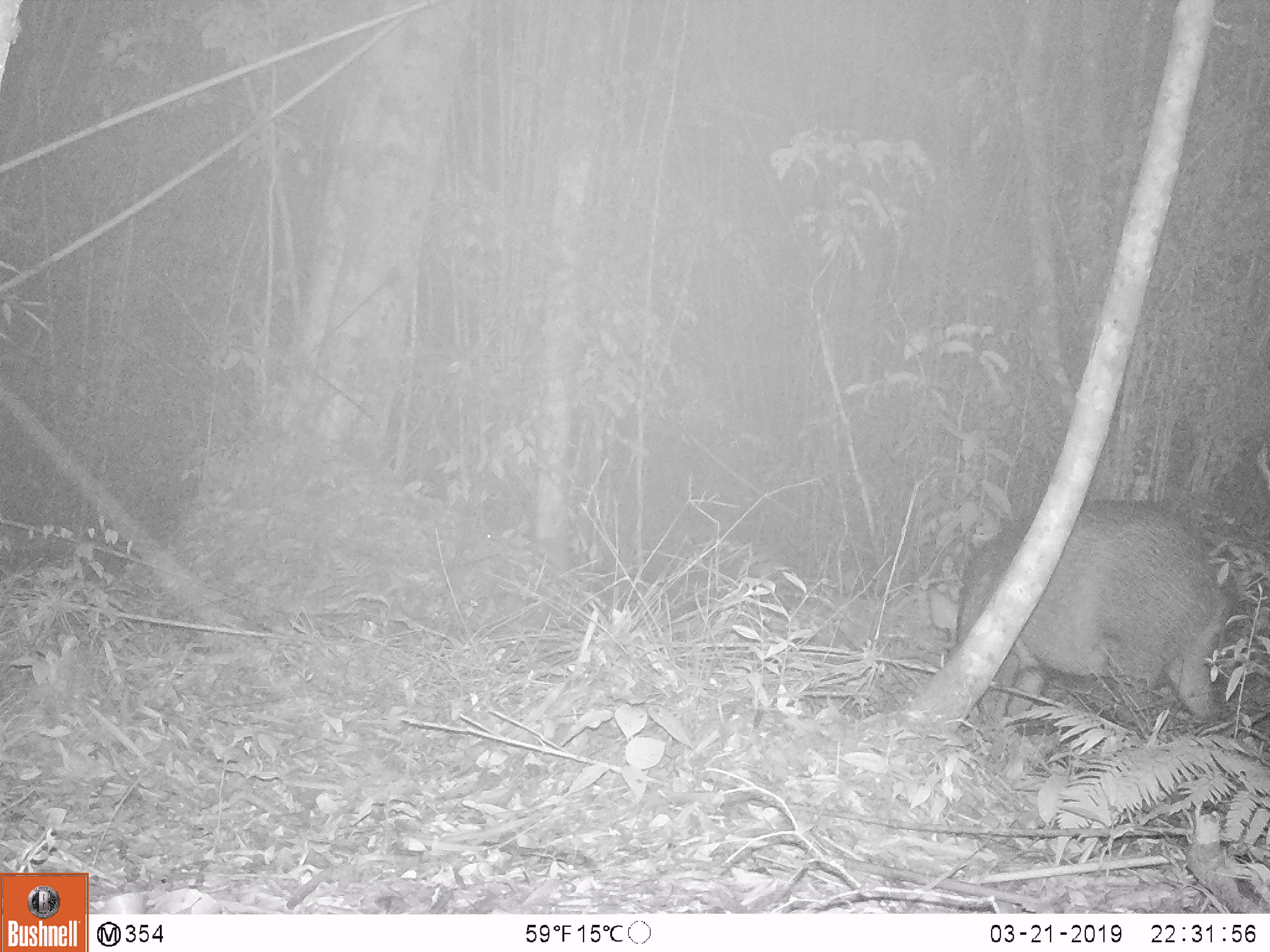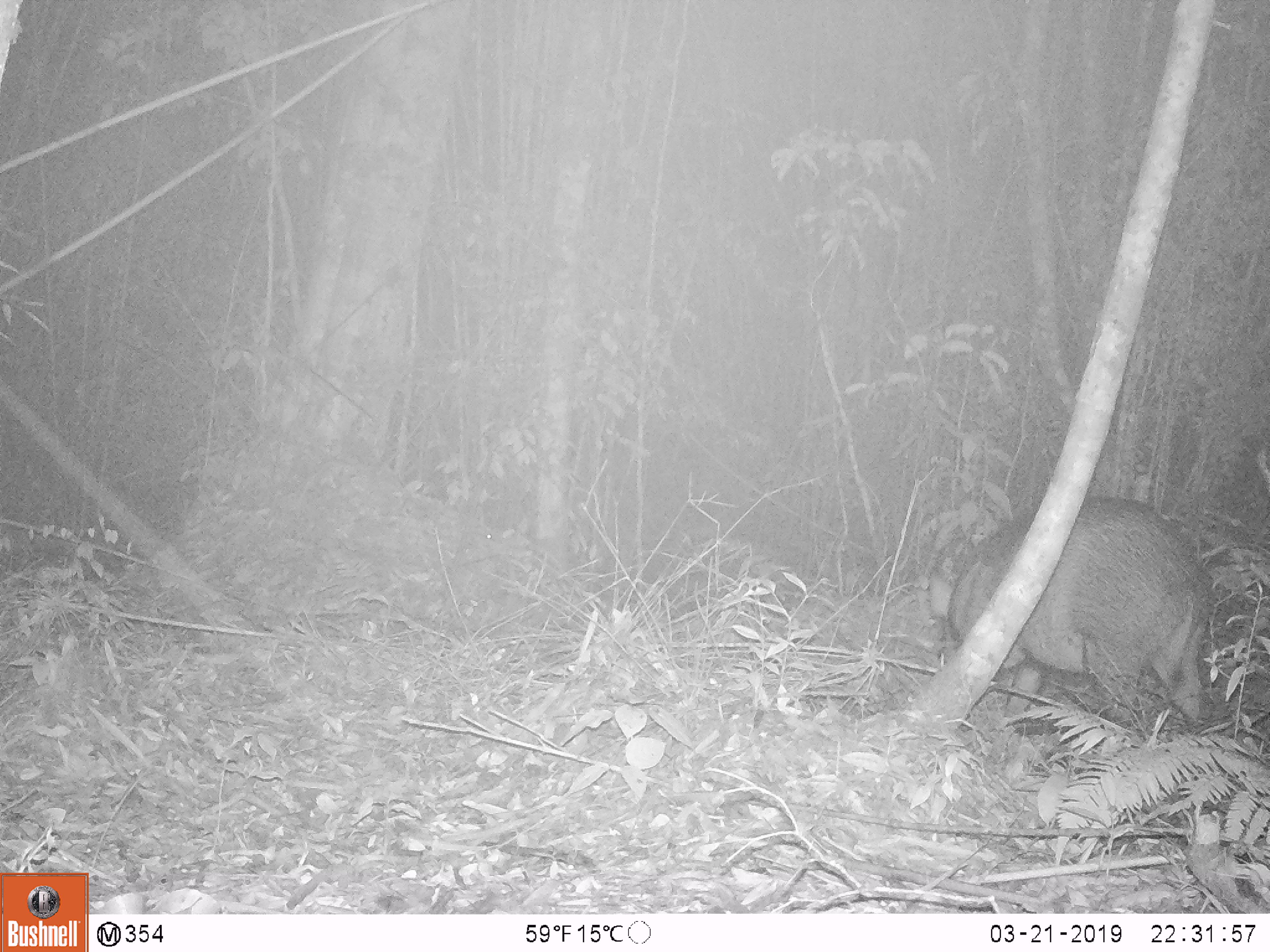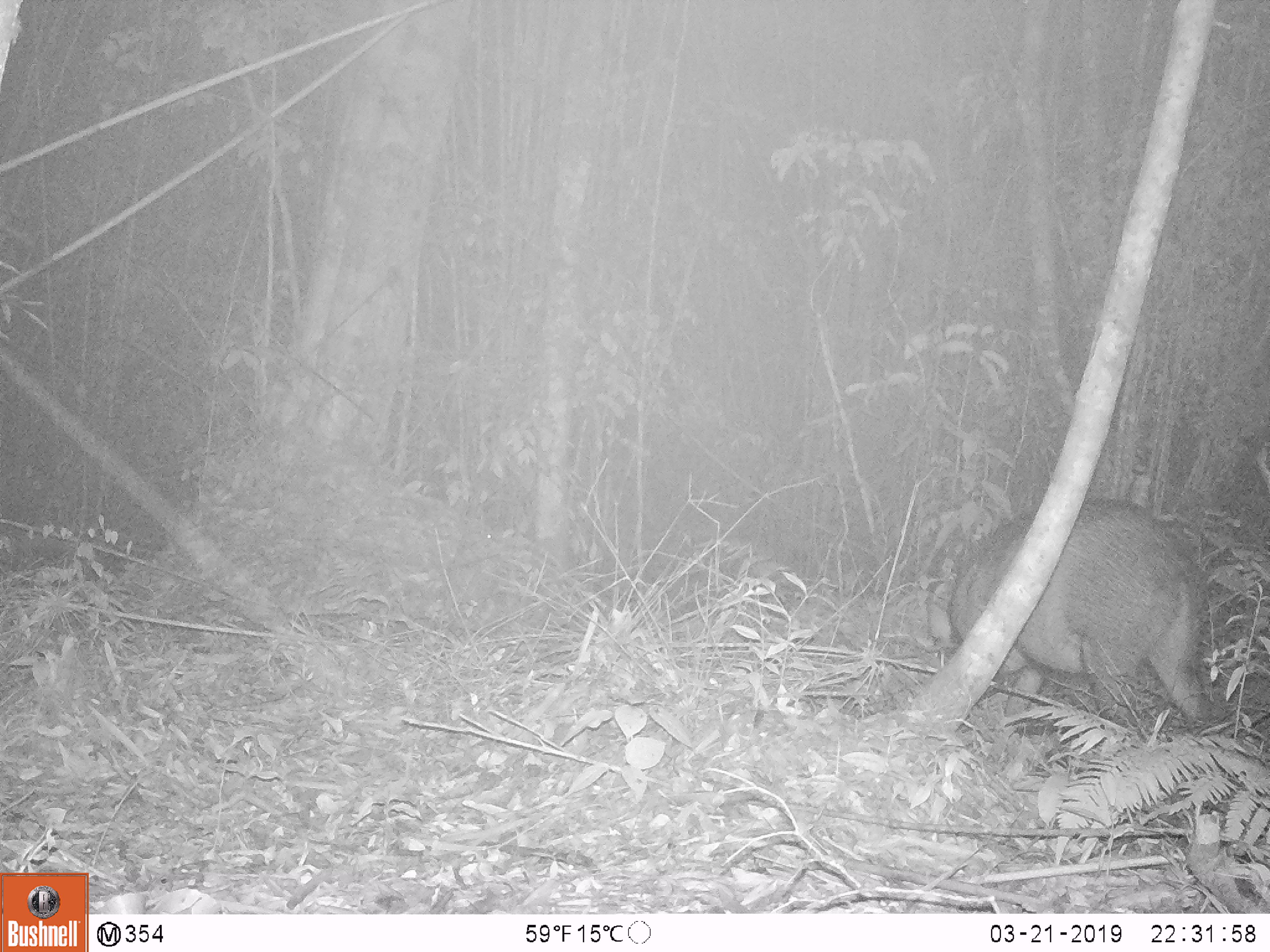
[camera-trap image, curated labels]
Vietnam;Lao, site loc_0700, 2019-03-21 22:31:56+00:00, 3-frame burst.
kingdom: Animalia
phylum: Chordata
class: Mammalia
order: Artiodactyla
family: Suidae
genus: Sus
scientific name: Sus scrofa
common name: eurasian wild pig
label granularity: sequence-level